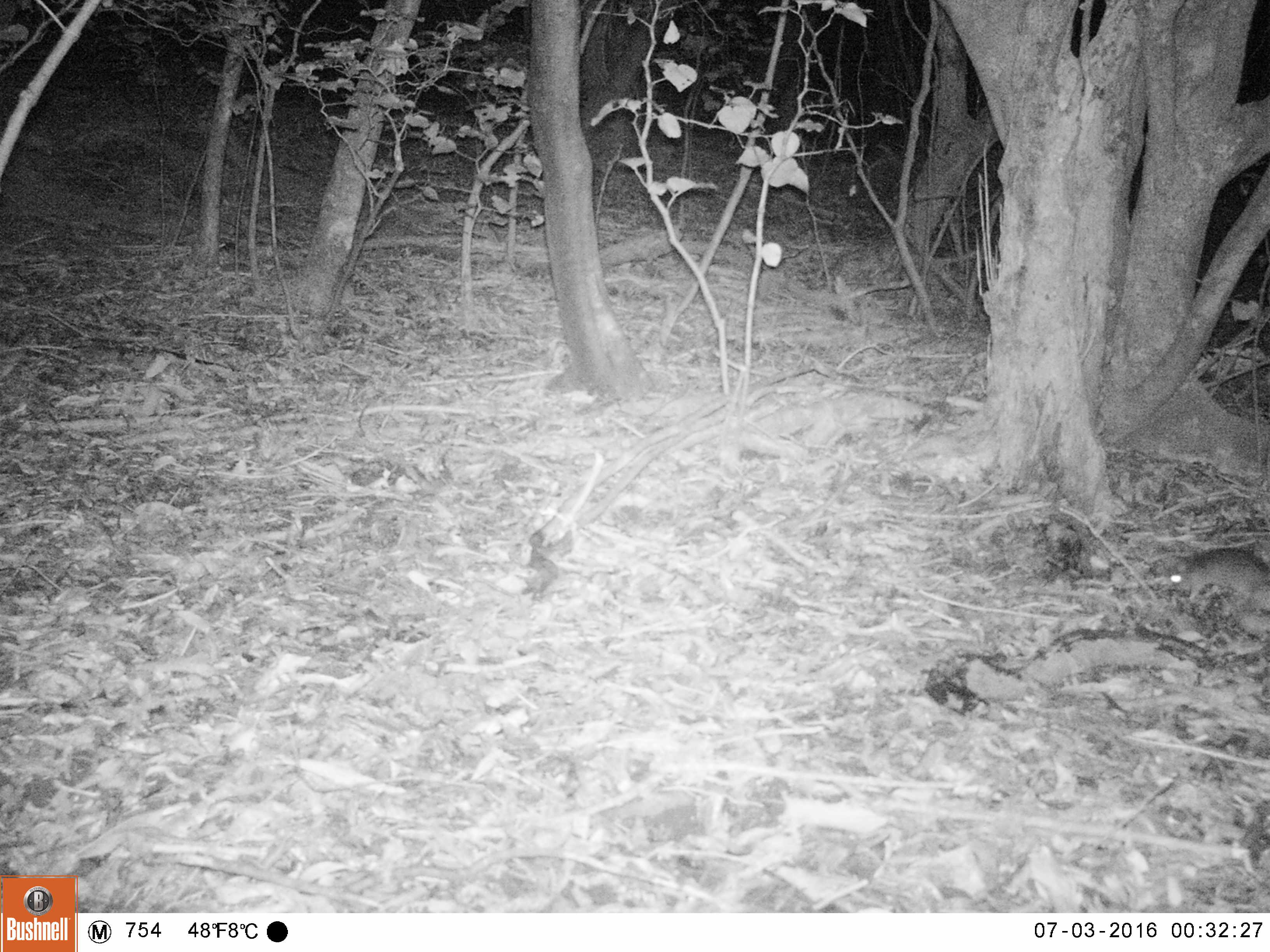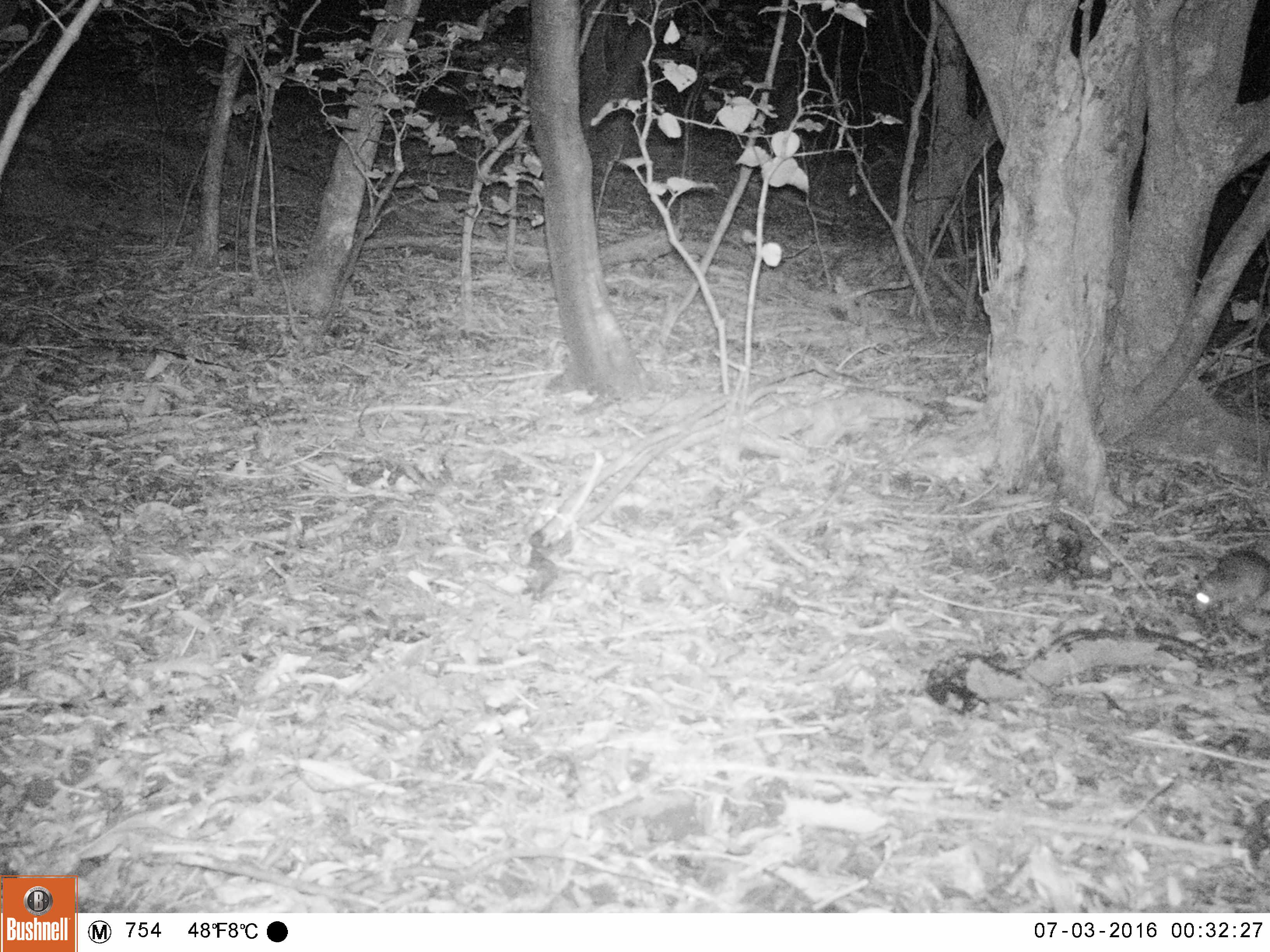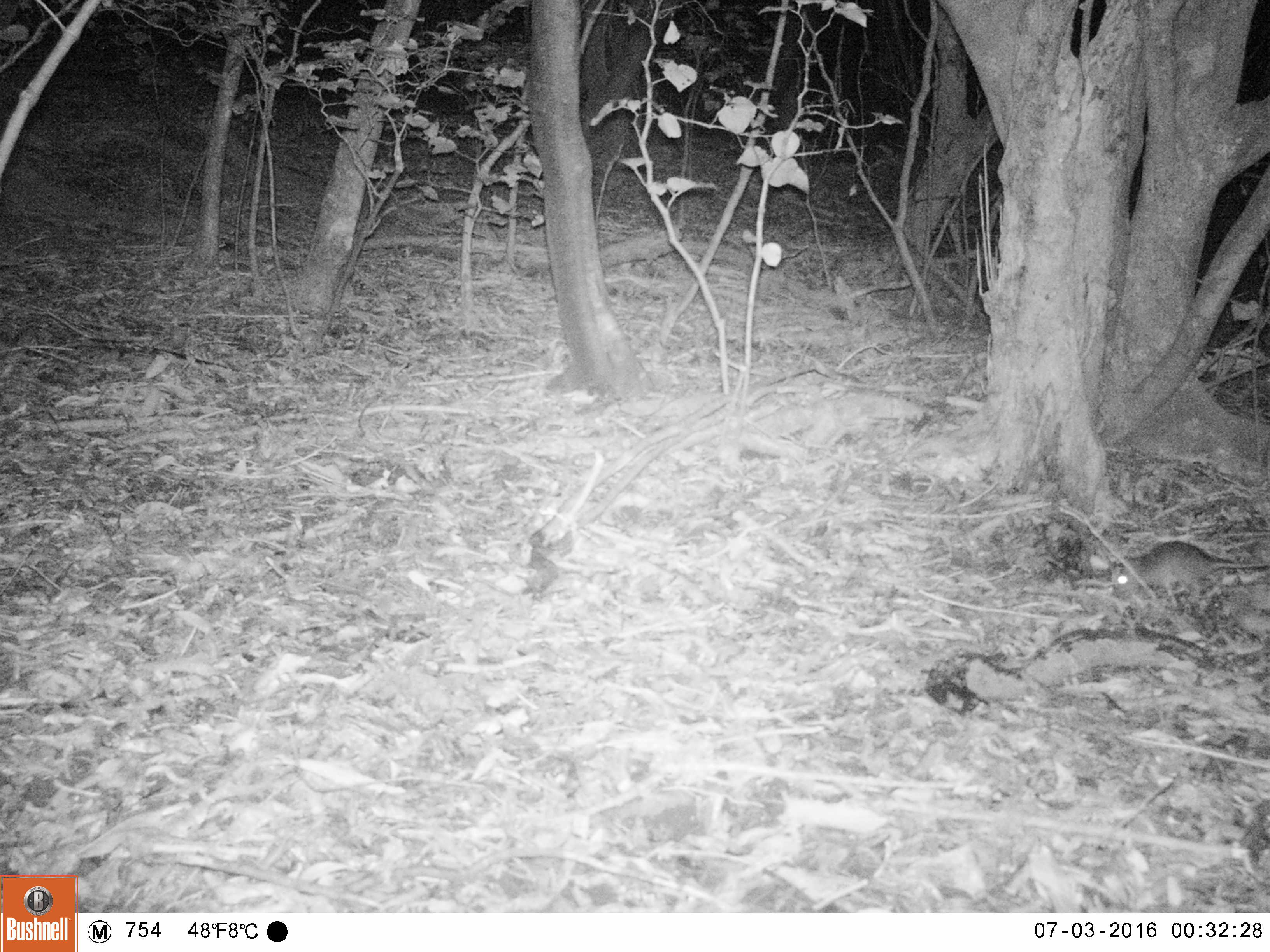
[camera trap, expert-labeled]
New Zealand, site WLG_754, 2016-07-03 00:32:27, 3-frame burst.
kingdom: Animalia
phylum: Chordata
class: Mammalia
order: Rodentia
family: Muridae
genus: Rattus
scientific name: Rattus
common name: rat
Rat (Rattus).